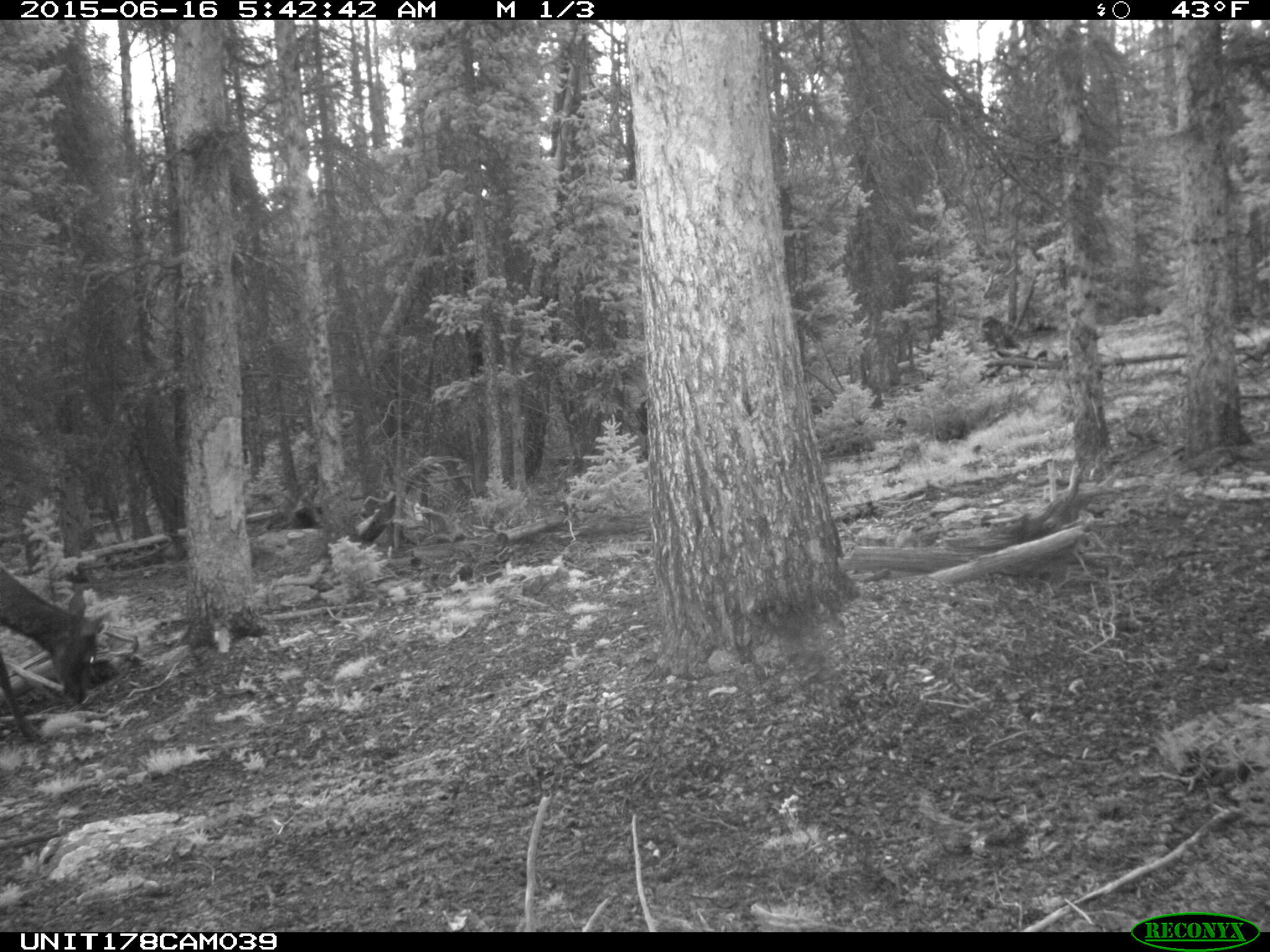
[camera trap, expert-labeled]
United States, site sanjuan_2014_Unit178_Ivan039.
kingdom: Animalia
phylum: Chordata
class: Mammalia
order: Artiodactyla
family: Cervidae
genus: Cervus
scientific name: Cervus elaphus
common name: red deer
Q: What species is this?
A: Cervus elaphus (red deer).